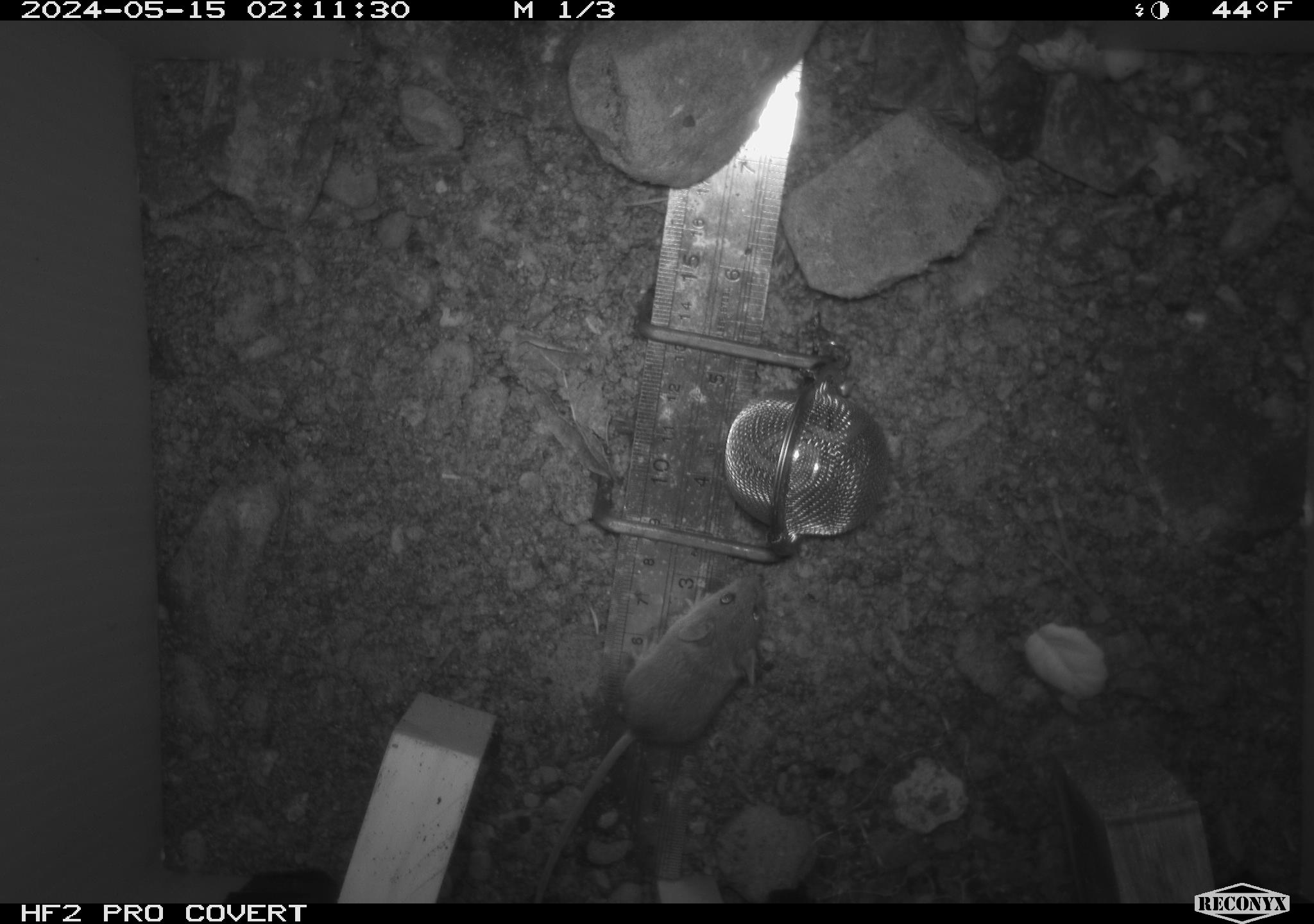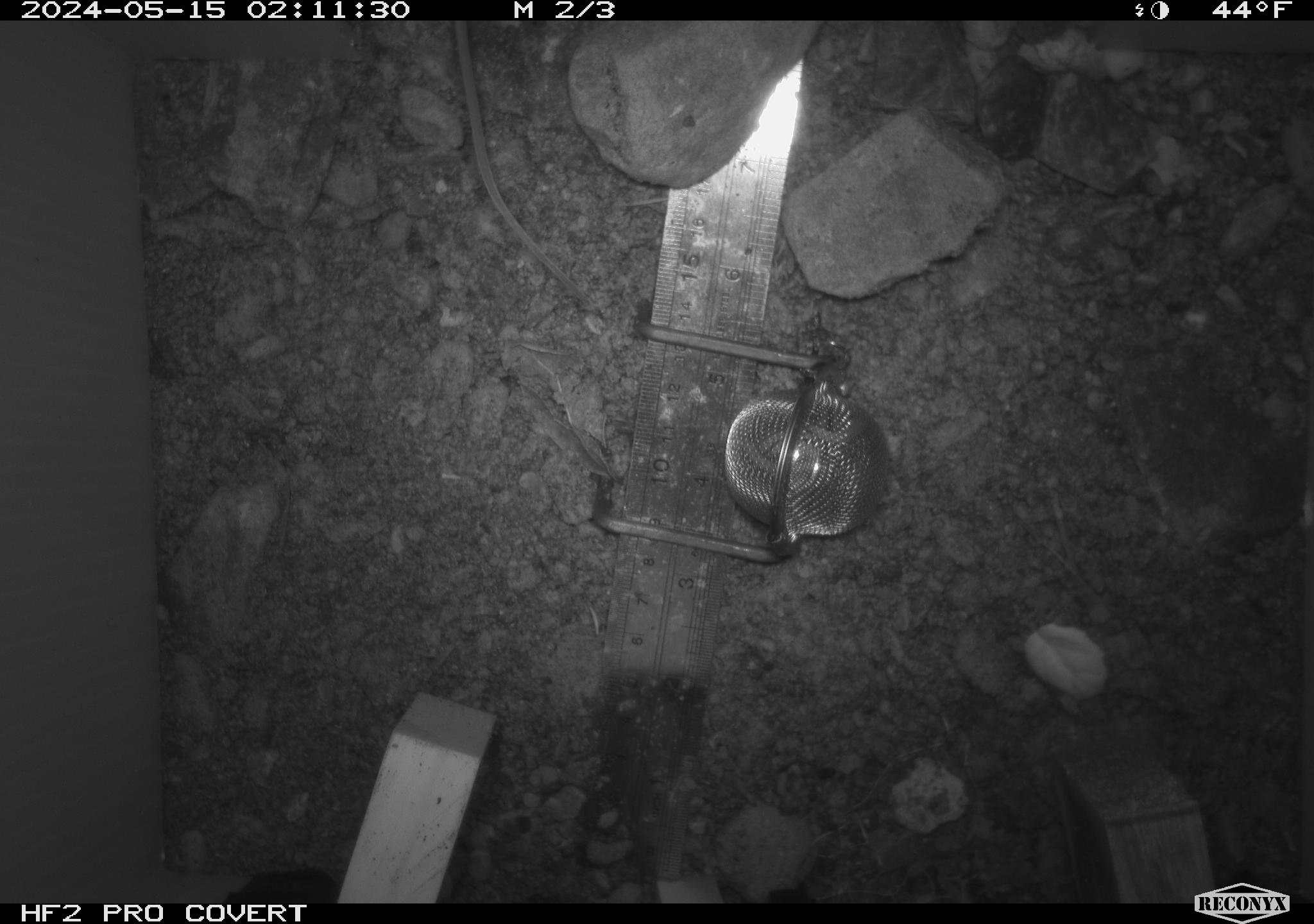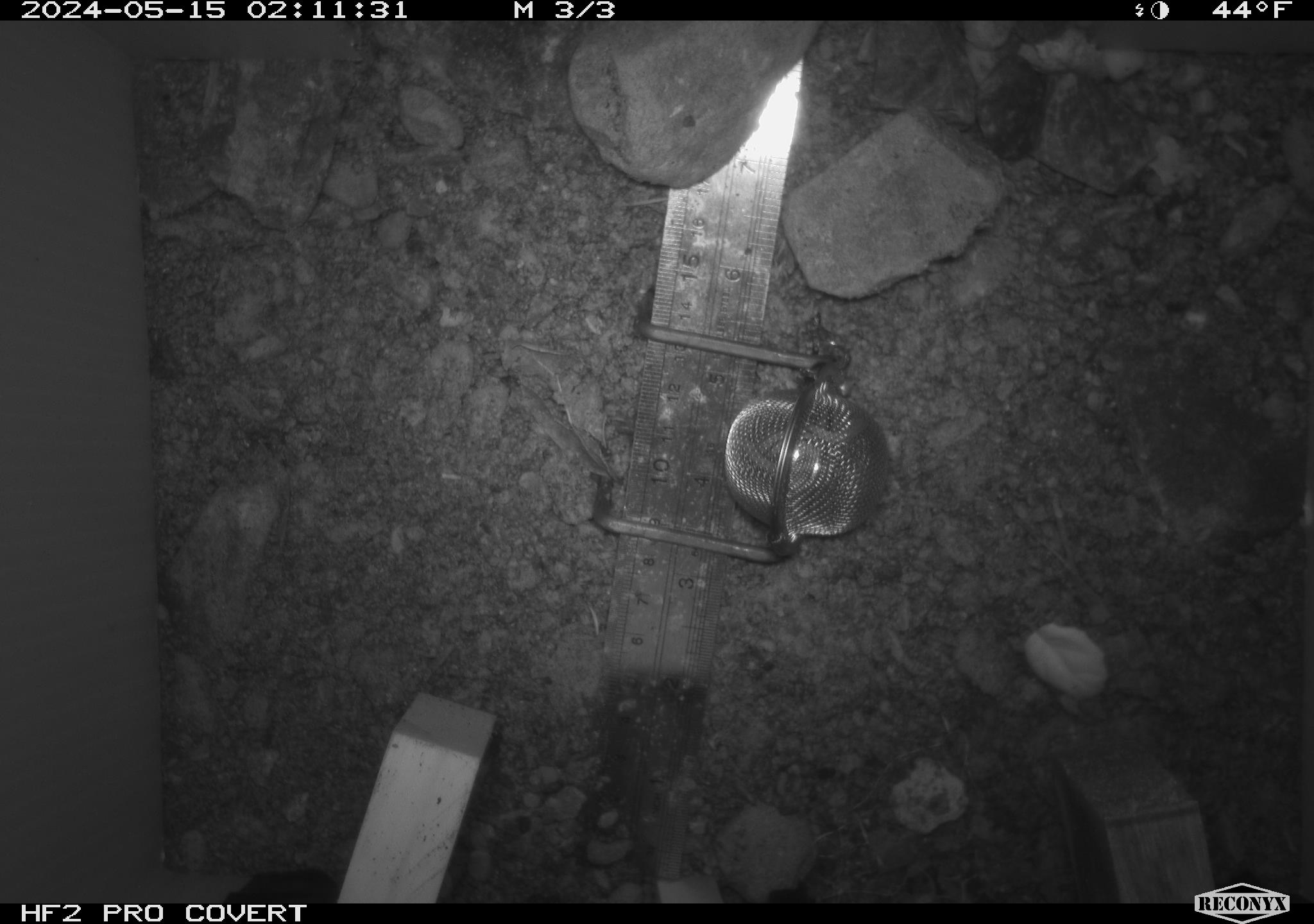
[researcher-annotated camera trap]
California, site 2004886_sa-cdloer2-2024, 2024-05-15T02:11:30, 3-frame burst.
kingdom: Animalia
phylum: Chordata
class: Mammalia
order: Rodentia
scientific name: Rodentia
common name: mouse species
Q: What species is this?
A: Mouse species (Rodentia).